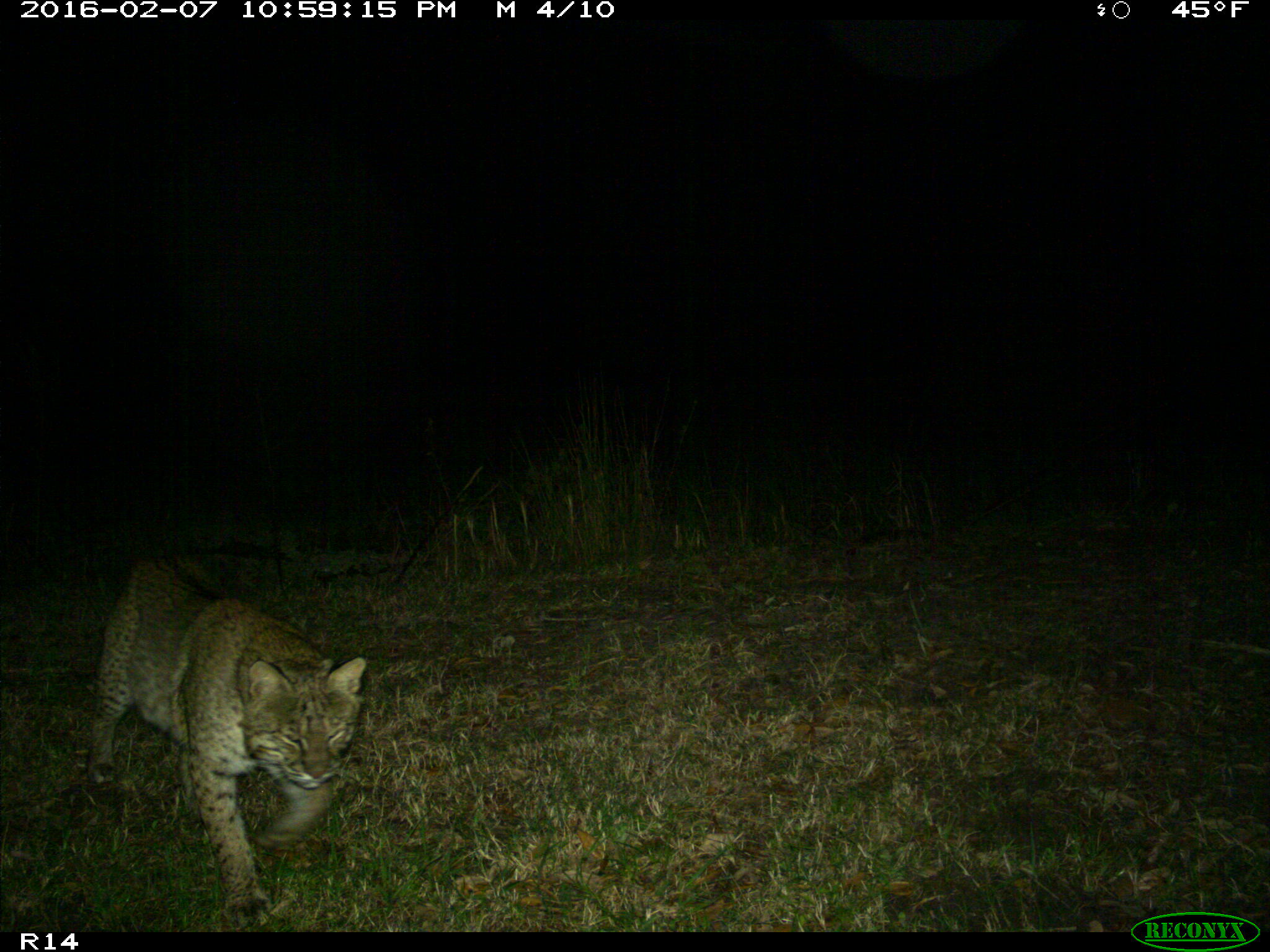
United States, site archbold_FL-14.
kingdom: Animalia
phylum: Chordata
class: Mammalia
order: Carnivora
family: Felidae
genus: Lynx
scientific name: Lynx rufus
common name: bobcat